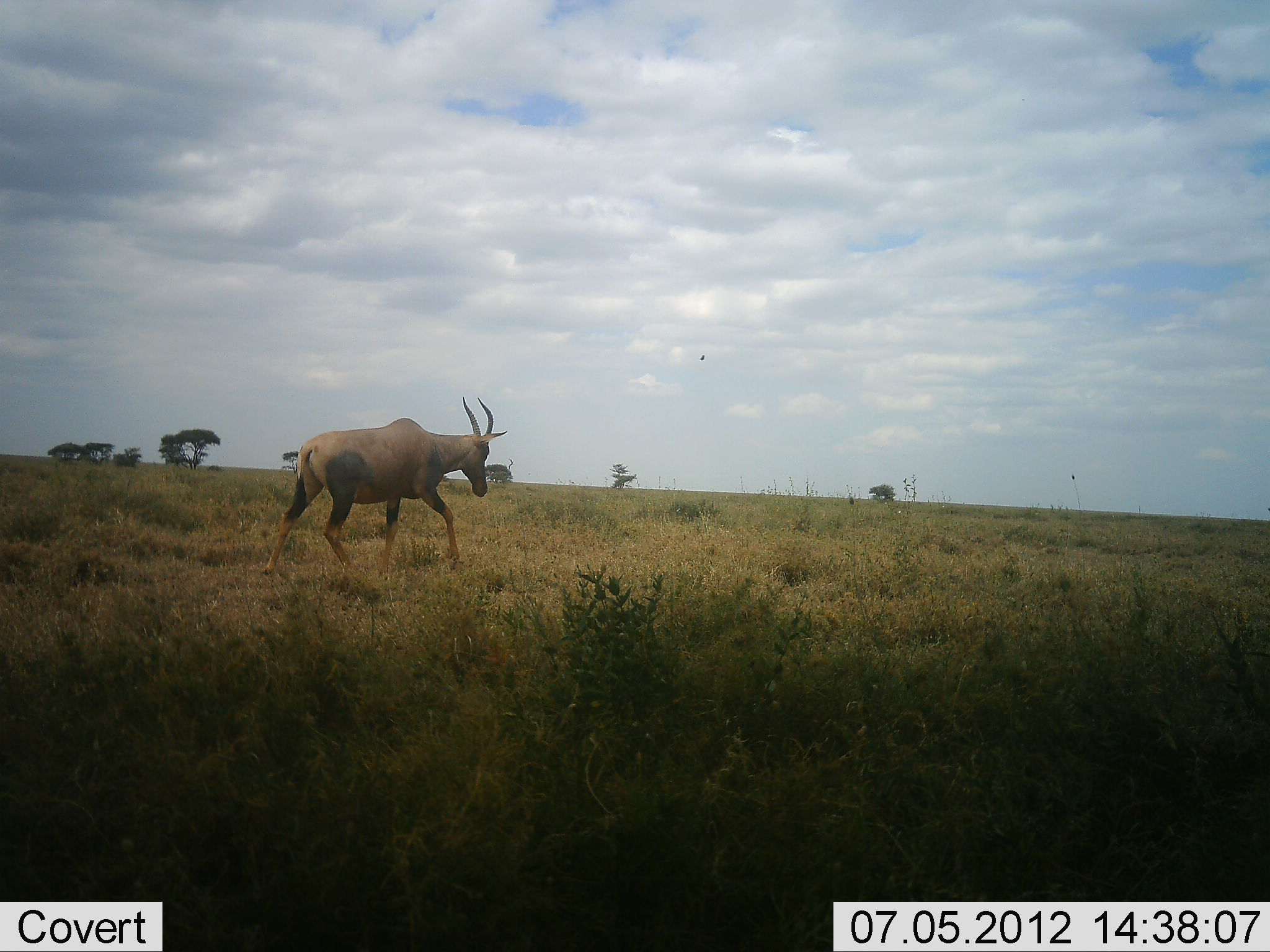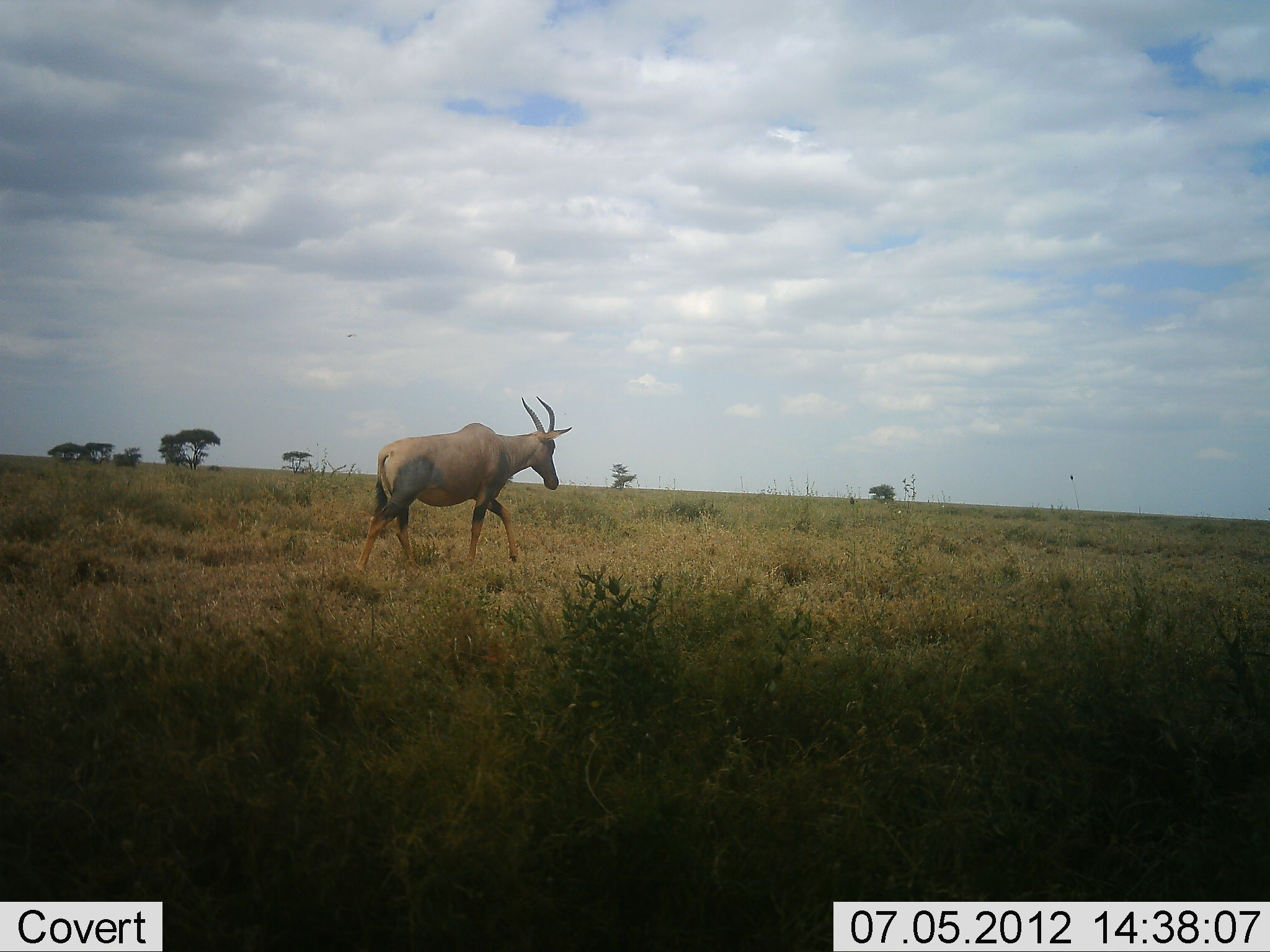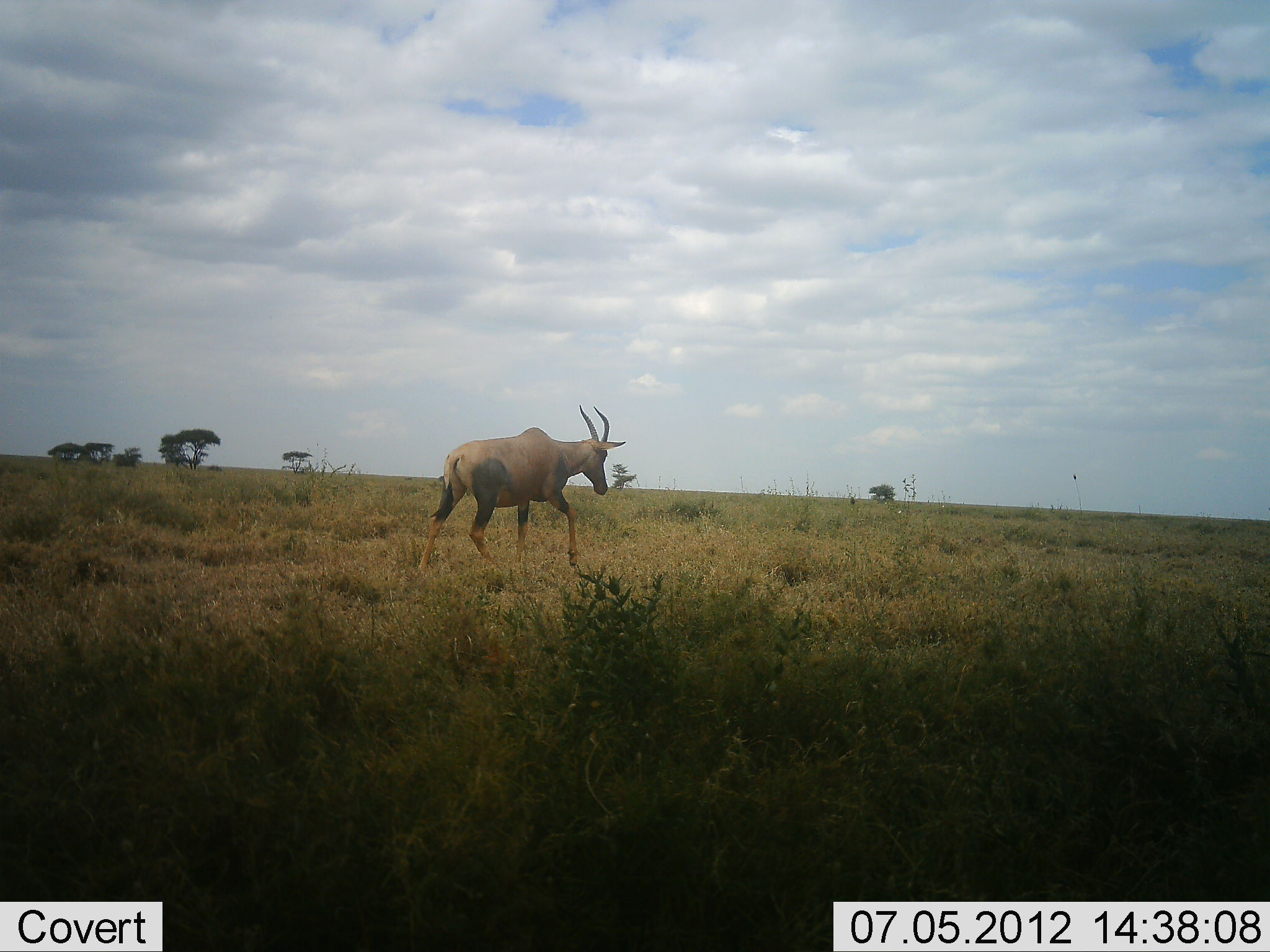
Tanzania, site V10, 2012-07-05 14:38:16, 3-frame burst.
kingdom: Animalia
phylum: Chordata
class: Mammalia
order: Artiodactyla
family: Bovidae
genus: Damaliscus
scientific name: Damaliscus lunatus jimela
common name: topi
Topi (Damaliscus lunatus jimela), count 1. Behavior (volunteer vote fractions): standing 0%, resting 0%, moving 100%, interacting 0%. Young present (vote fraction): 0%. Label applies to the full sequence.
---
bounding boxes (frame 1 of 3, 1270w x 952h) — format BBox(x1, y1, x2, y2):
animal: BBox(262, 397, 511, 586)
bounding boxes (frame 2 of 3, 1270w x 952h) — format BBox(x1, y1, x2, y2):
animal: BBox(358, 395, 573, 591)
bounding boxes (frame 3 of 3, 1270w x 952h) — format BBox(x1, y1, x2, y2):
animal: BBox(417, 400, 626, 579)